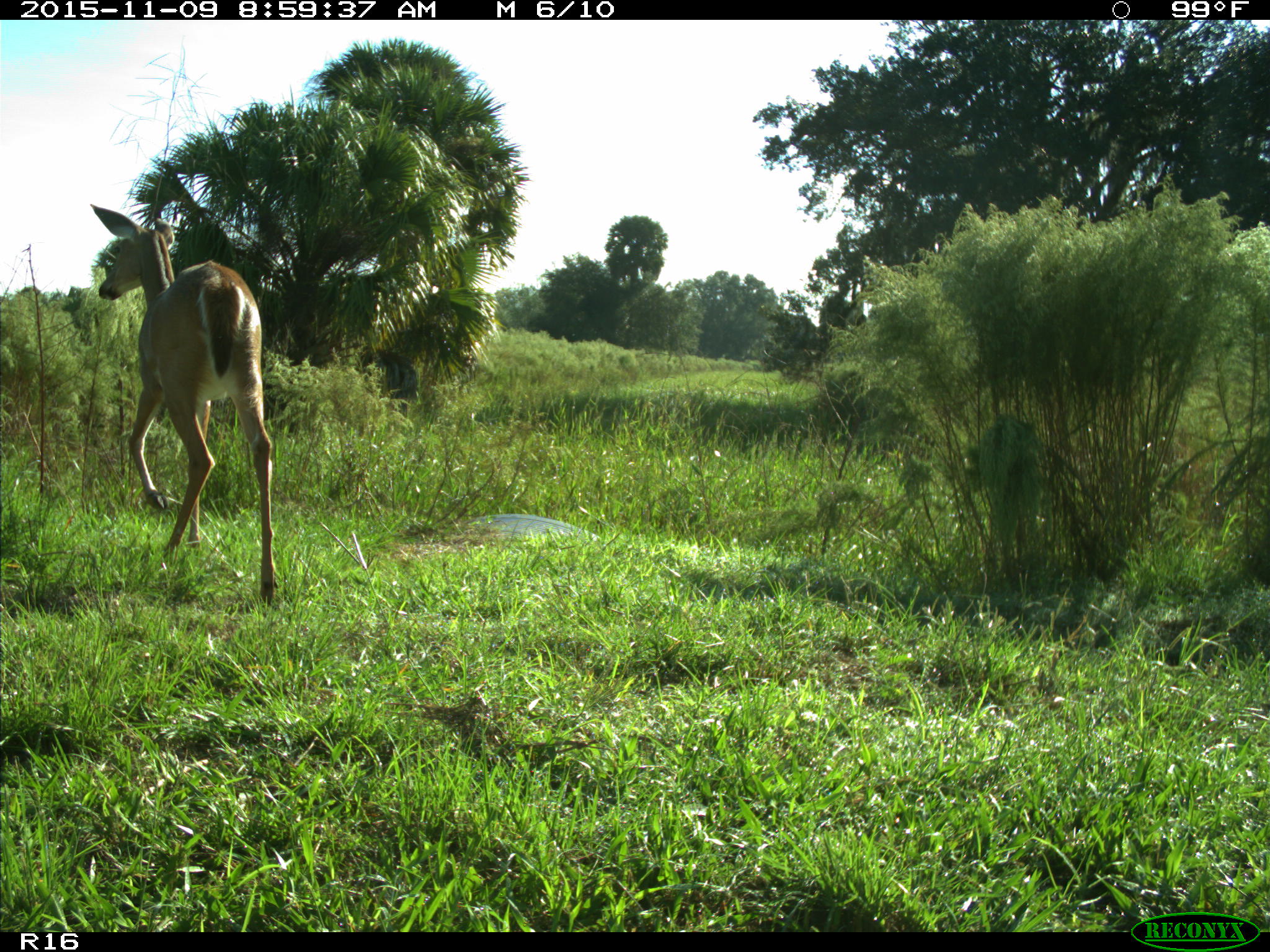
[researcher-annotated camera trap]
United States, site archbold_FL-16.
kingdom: Animalia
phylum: Chordata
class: Mammalia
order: Artiodactyla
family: Cervidae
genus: Odocoileus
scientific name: Odocoileus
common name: deer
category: unidentified deer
Unidentified deer (deer) (Odocoileus).